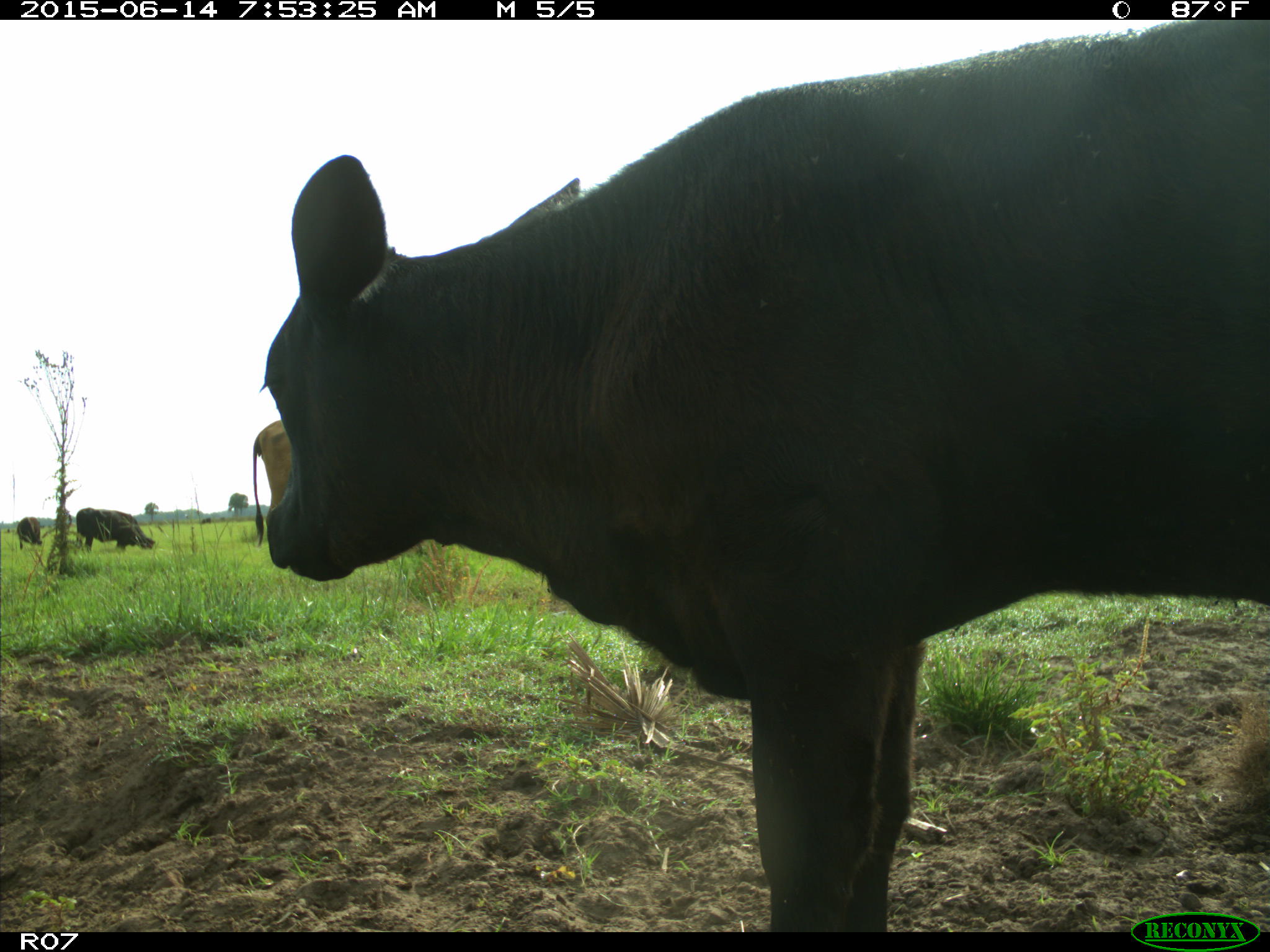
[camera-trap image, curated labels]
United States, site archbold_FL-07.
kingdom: Animalia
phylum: Chordata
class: Mammalia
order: Artiodactyla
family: Bovidae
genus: Bos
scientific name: Bos taurus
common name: domestic cow